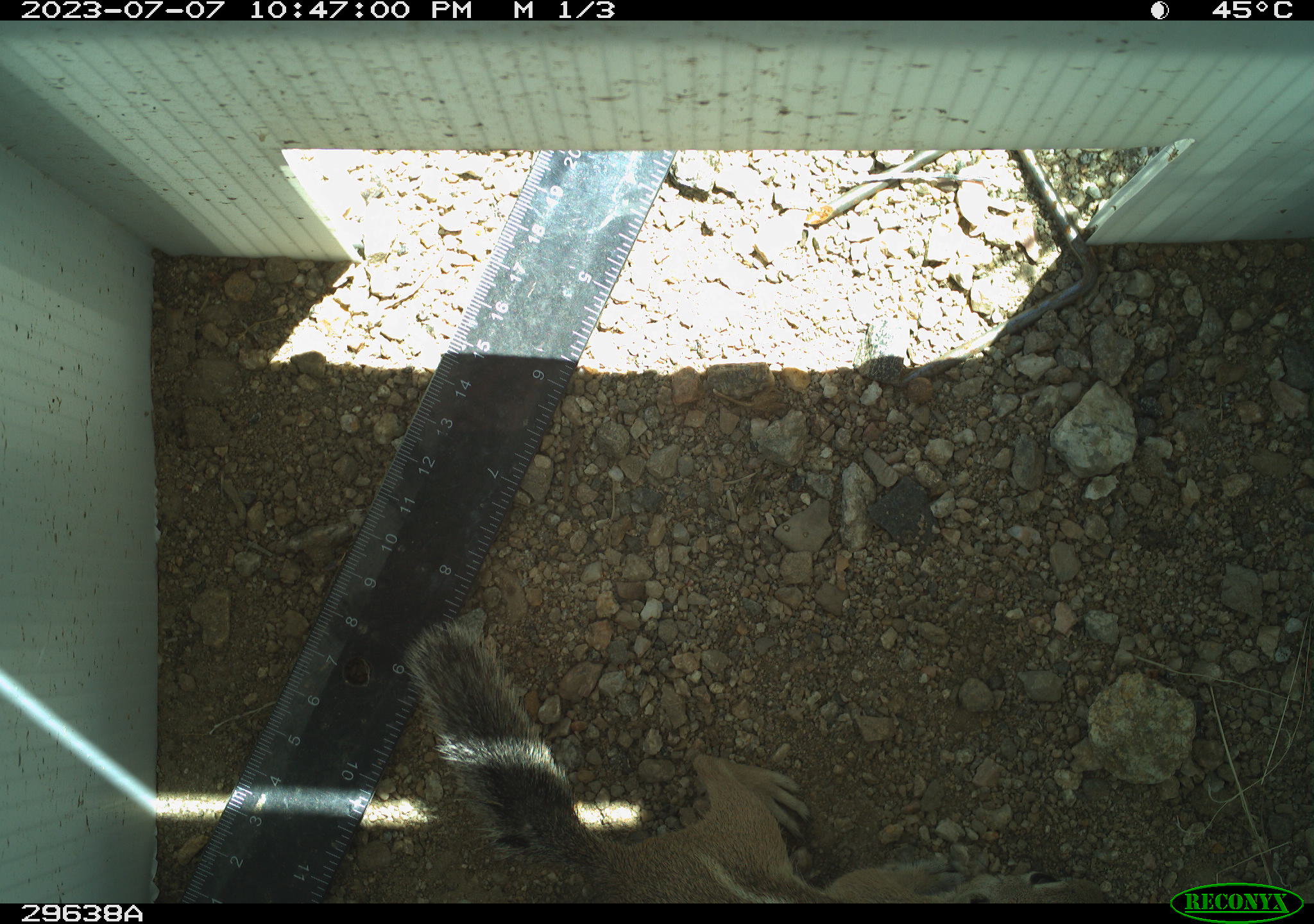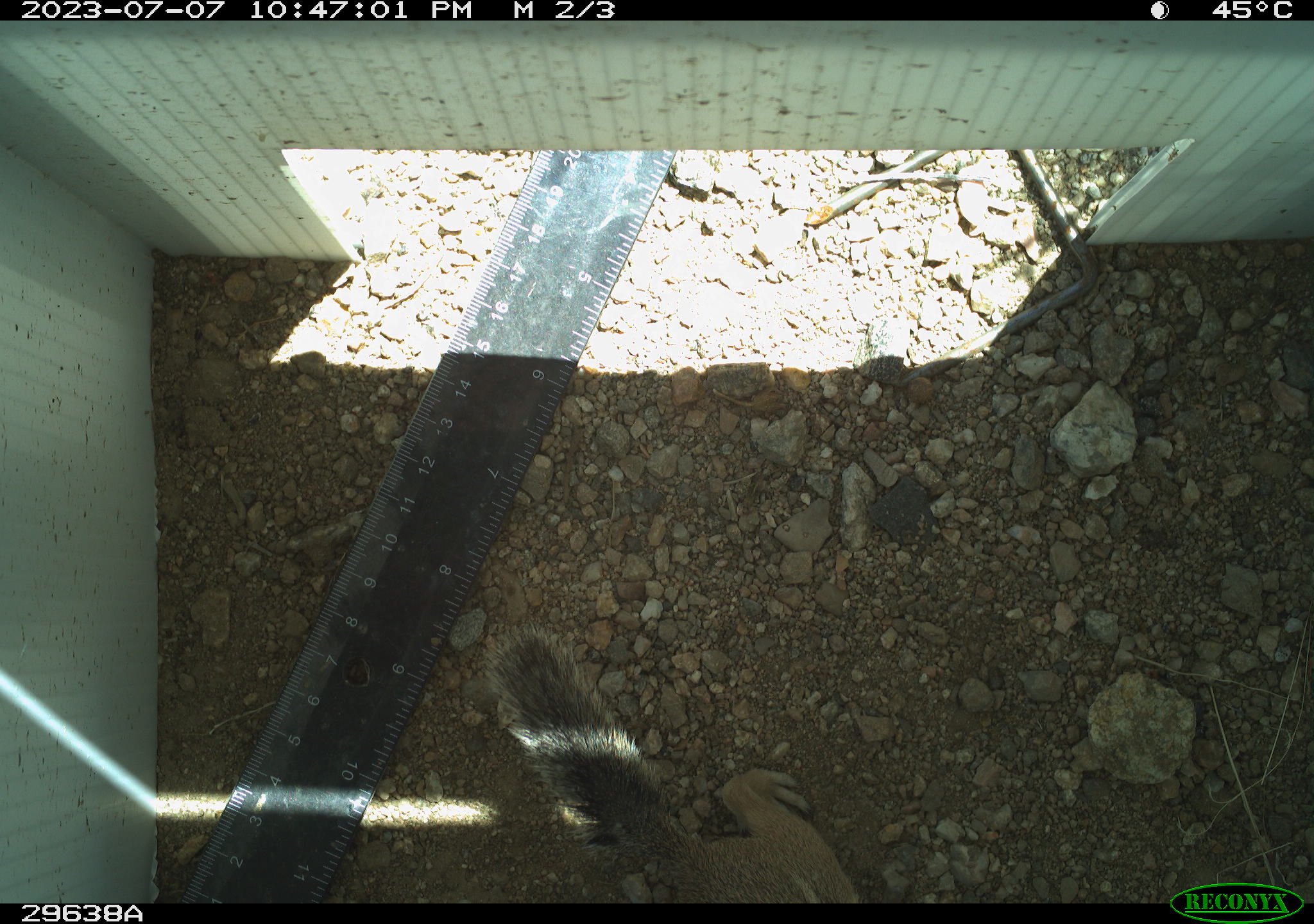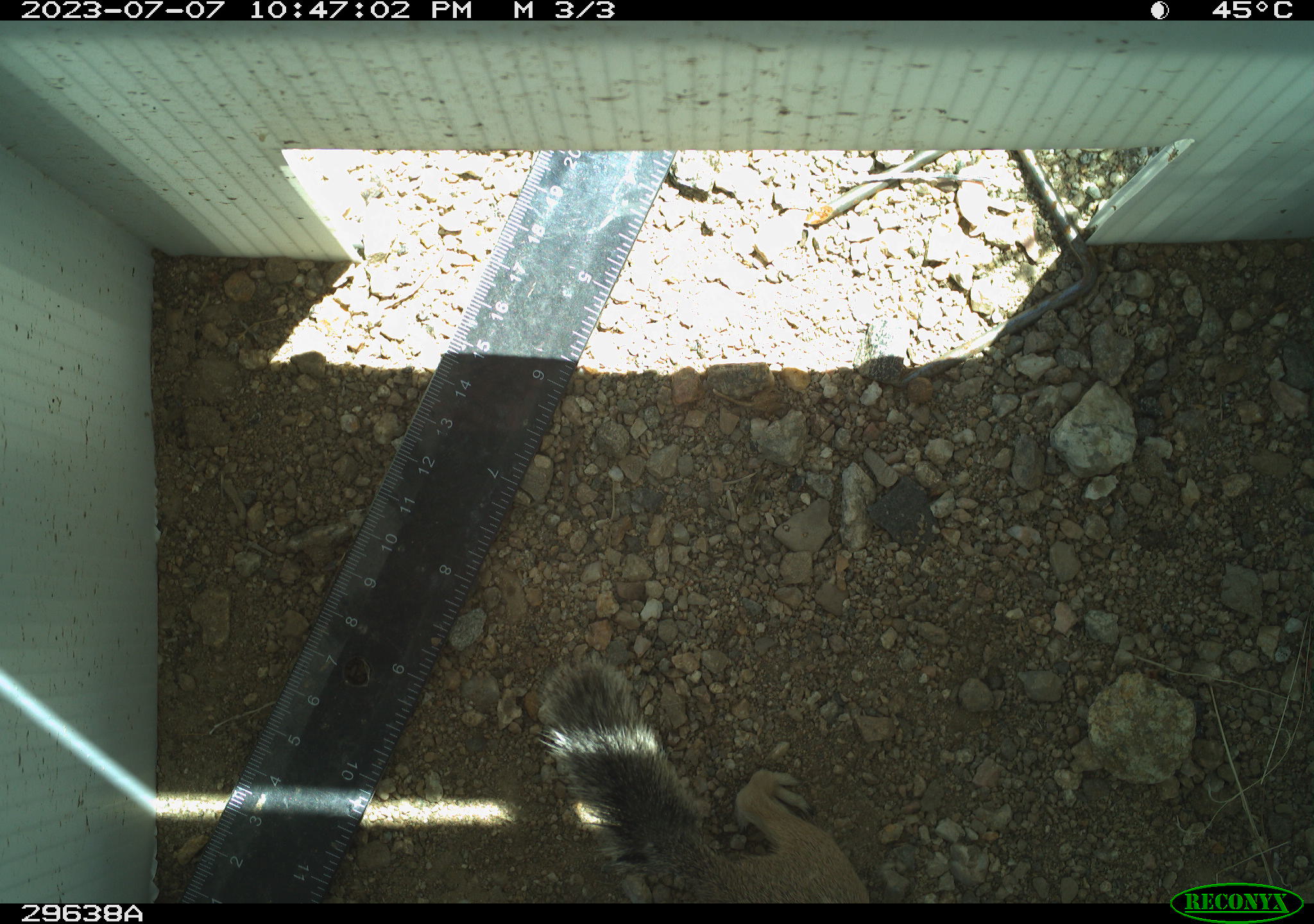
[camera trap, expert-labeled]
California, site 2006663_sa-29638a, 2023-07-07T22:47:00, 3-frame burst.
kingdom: Animalia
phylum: Chordata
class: Mammalia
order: Rodentia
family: Sciuridae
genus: Ammospermophilus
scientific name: Ammospermophilus leucurus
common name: white-tailed antelope squirrel